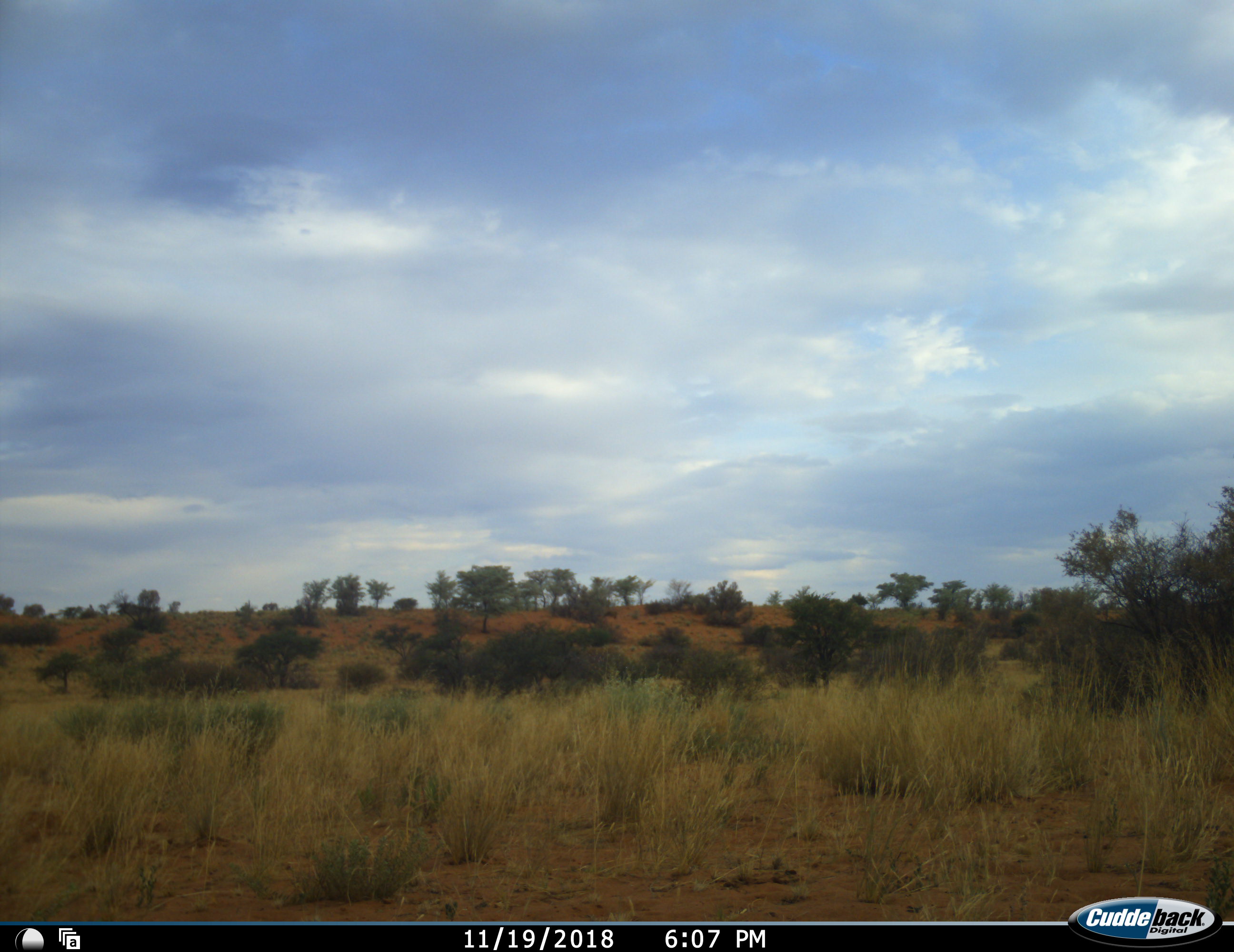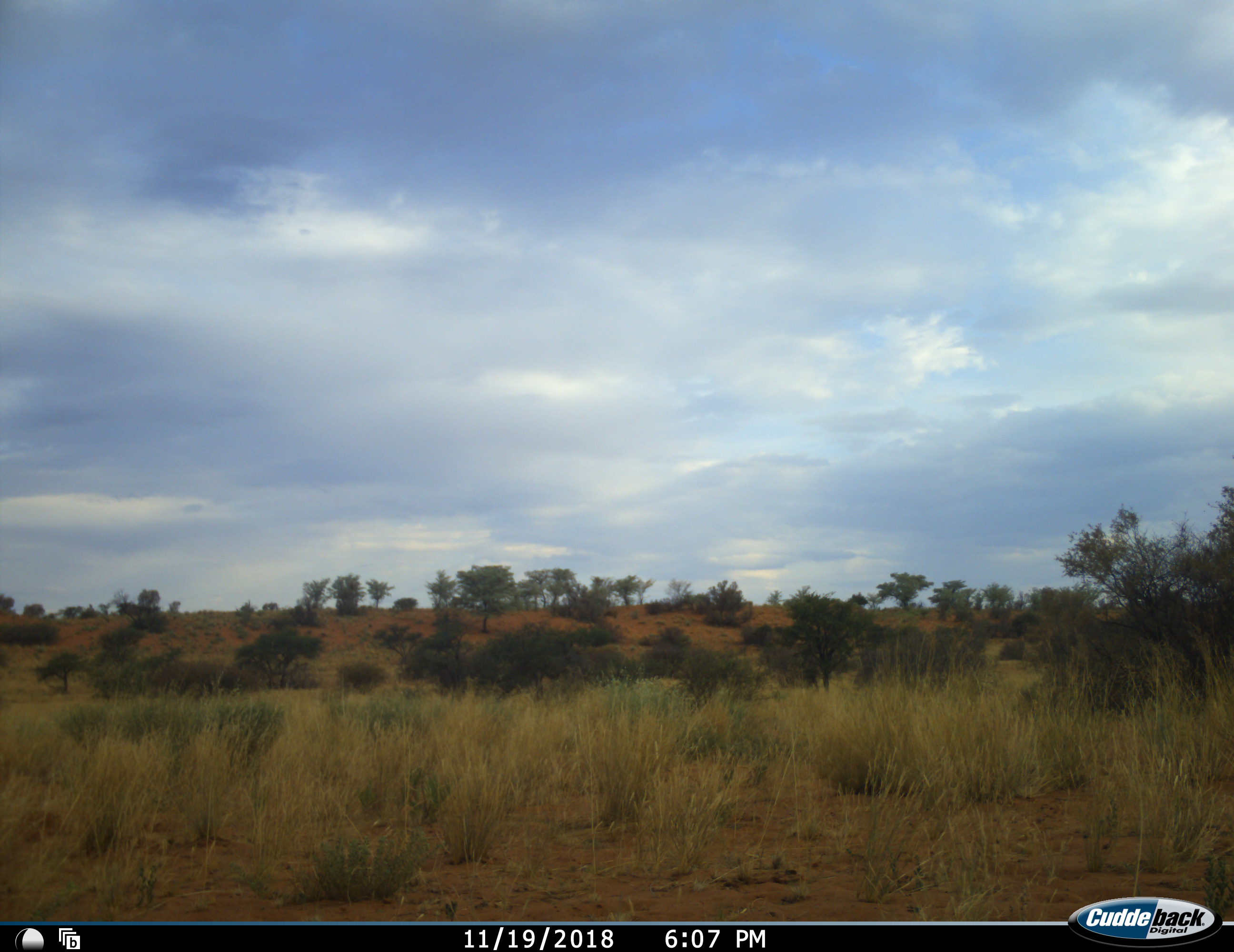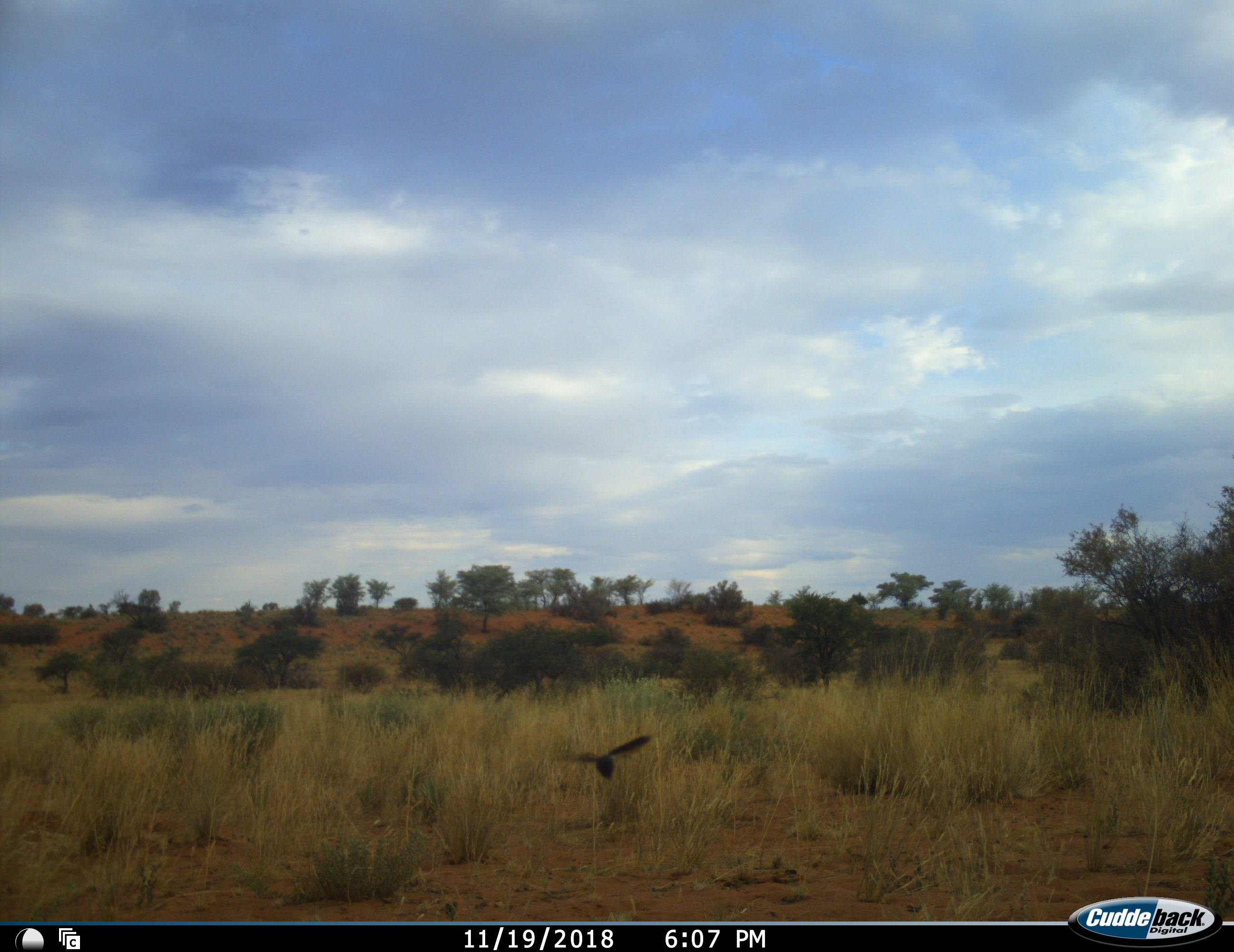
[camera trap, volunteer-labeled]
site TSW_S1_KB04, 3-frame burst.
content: unidentified animal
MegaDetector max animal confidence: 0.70